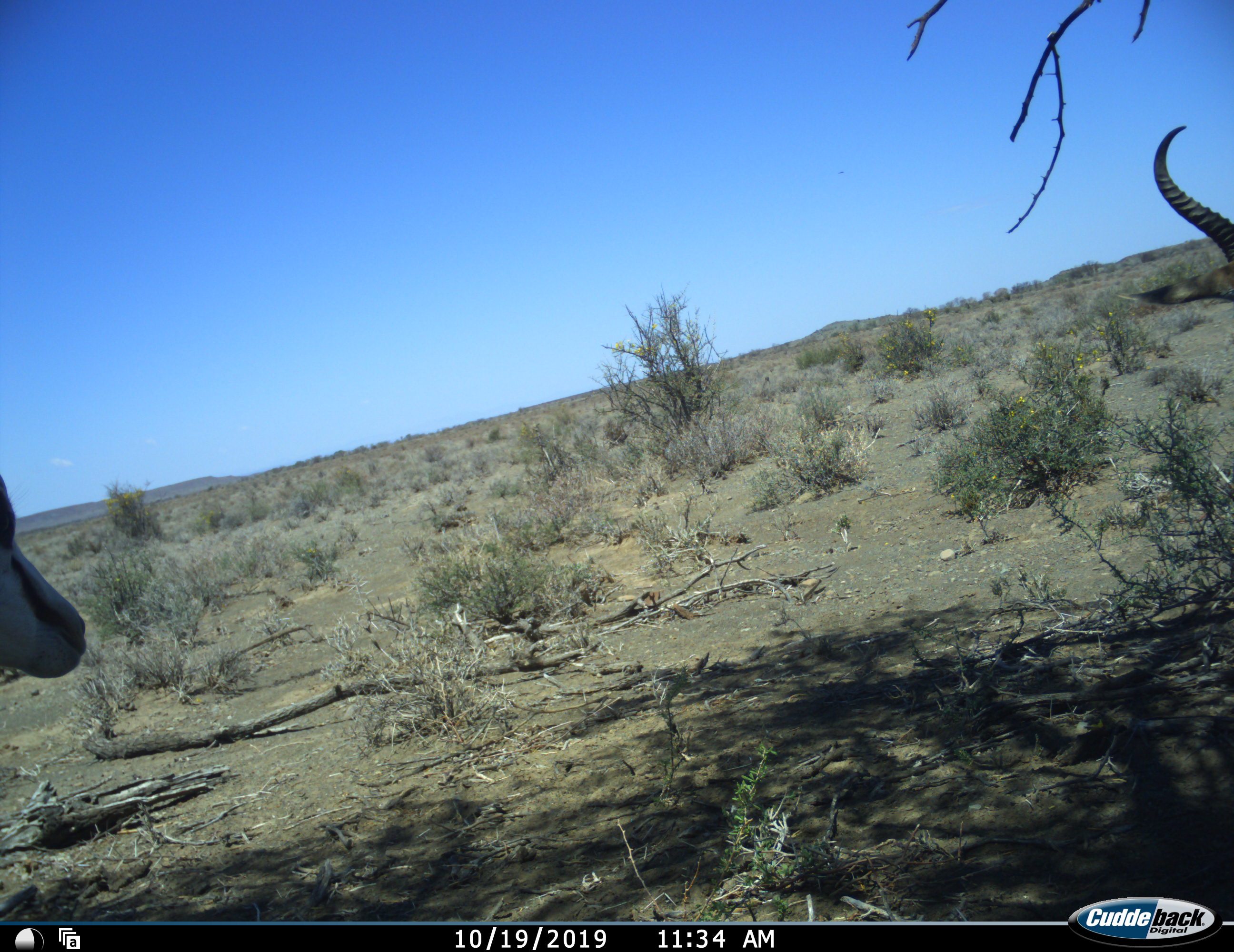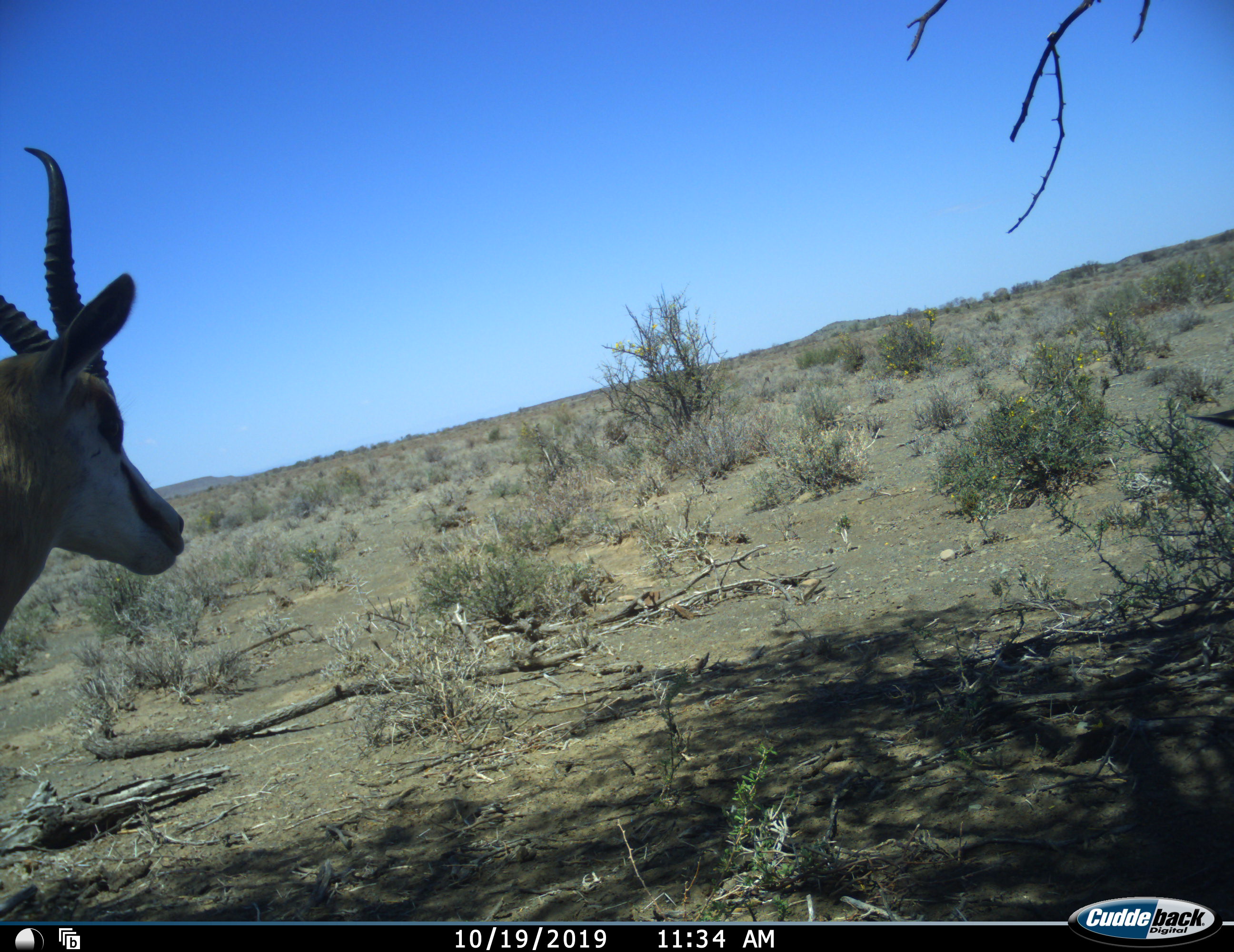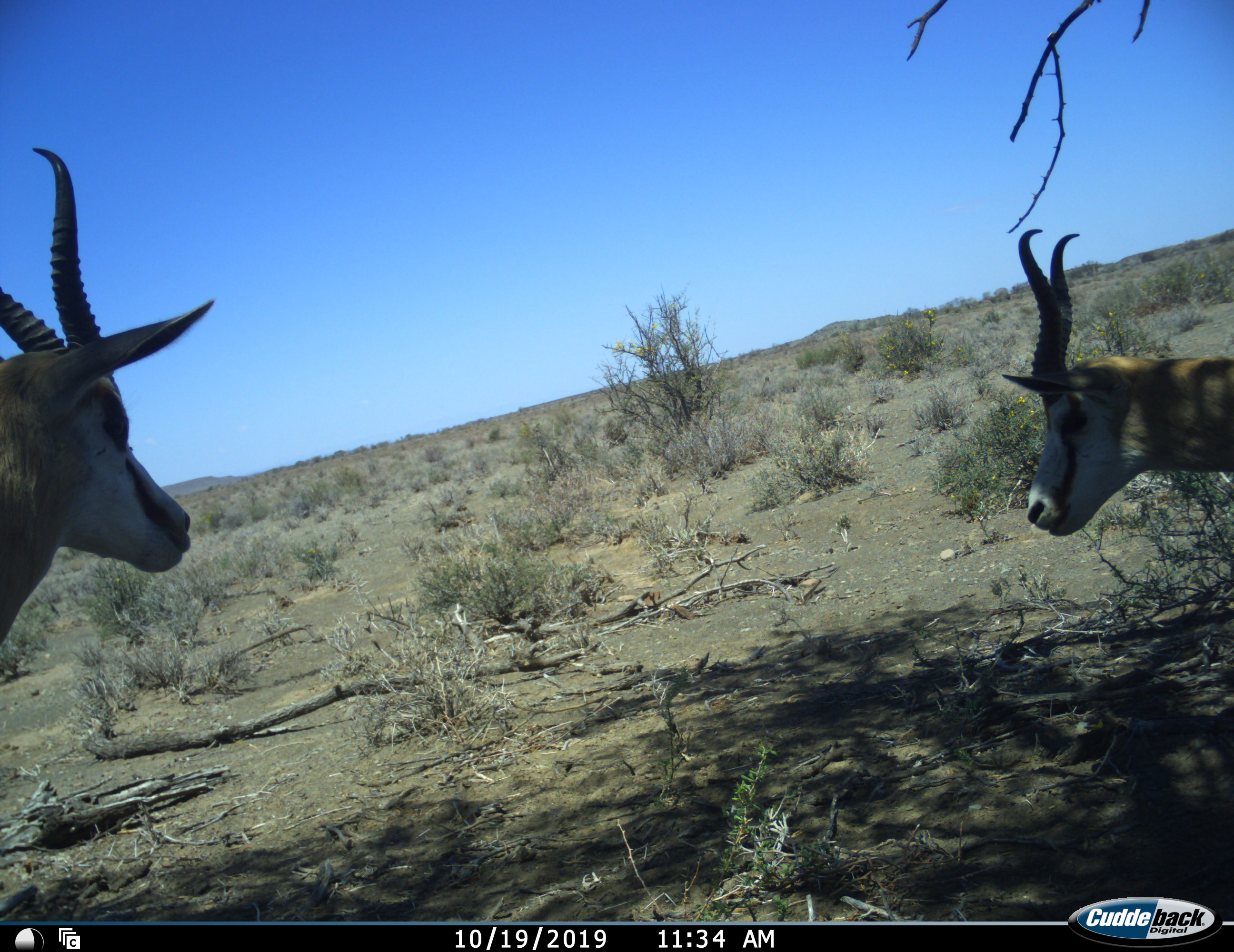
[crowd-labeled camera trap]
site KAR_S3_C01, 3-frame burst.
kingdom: Animalia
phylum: Chordata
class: Mammalia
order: Artiodactyla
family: Bovidae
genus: Antidorcas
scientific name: Antidorcas marsupialis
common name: springbok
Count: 2.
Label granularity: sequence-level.